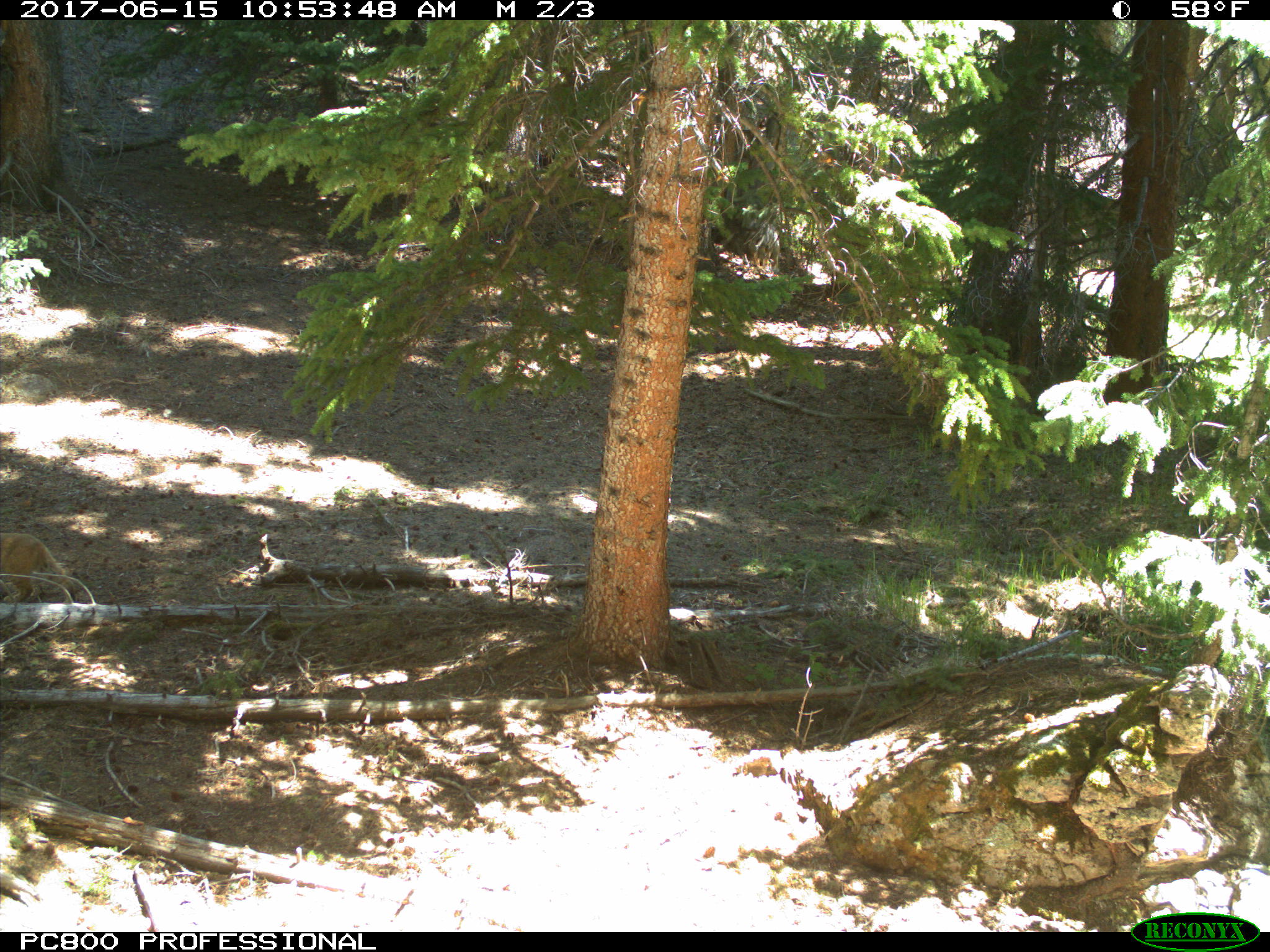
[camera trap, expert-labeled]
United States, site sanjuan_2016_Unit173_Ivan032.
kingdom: Animalia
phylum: Chordata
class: Mammalia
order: Carnivora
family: Felidae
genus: Lynx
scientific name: Lynx rufus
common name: bobcat